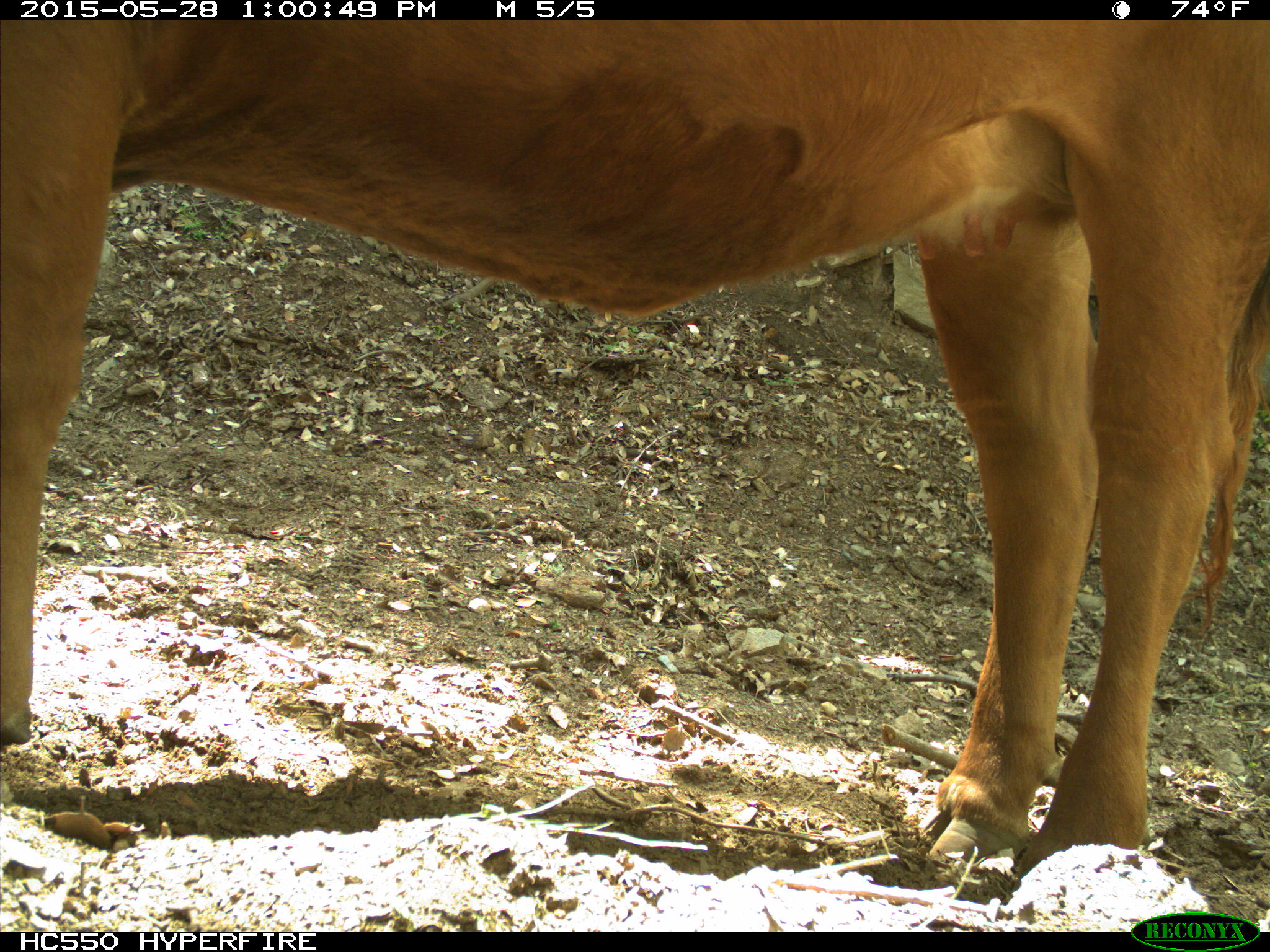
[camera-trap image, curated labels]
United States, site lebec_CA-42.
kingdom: Animalia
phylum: Chordata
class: Mammalia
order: Artiodactyla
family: Bovidae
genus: Bos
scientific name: Bos taurus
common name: domestic cow